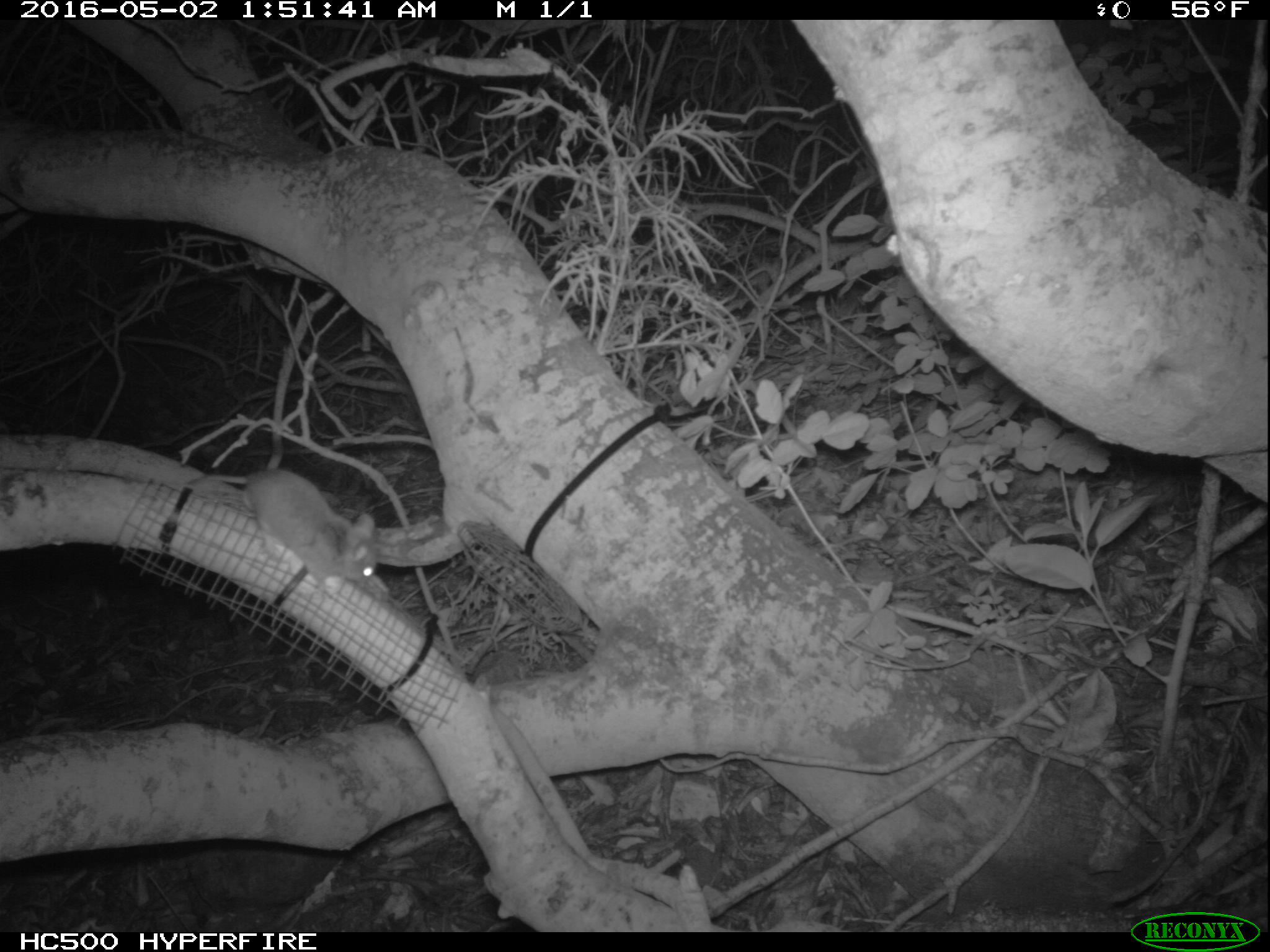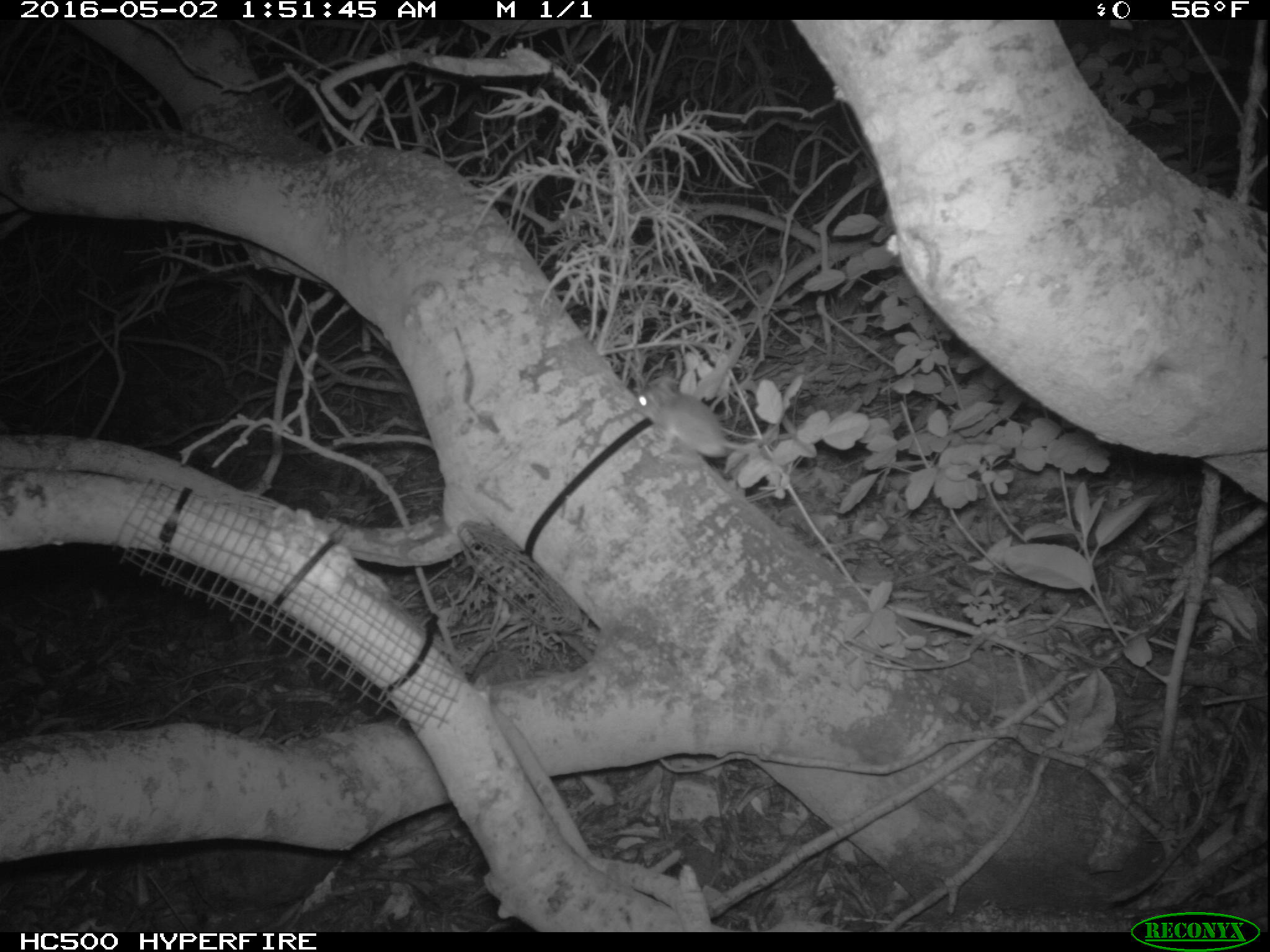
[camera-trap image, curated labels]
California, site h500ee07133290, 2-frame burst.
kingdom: Animalia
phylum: Chordata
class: Mammalia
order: Rodentia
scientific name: Rodentia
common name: rodent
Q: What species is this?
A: Rodent (Rodentia).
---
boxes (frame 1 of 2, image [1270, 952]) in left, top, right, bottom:
rodent: 186, 468, 376, 588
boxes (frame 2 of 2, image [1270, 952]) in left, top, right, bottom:
rodent: 636, 384, 762, 456